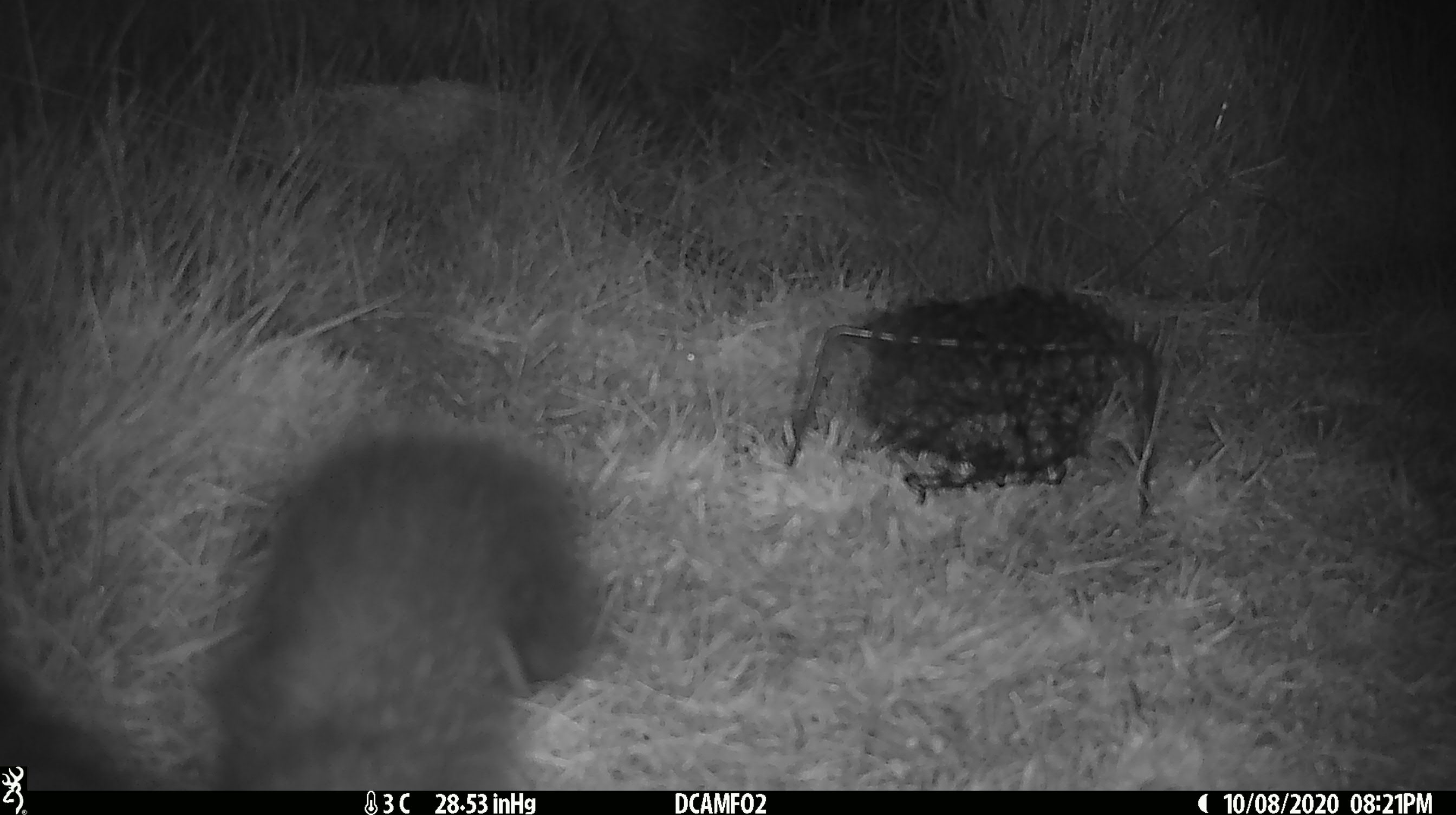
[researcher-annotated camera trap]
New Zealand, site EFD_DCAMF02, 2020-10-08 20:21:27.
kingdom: Animalia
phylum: Chordata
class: Mammalia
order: Diprotodontia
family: Phalangeridae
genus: Trichosurus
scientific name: Trichosurus vulpecula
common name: common brushtail possum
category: possum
Possum (common brushtail possum) (Trichosurus vulpecula).